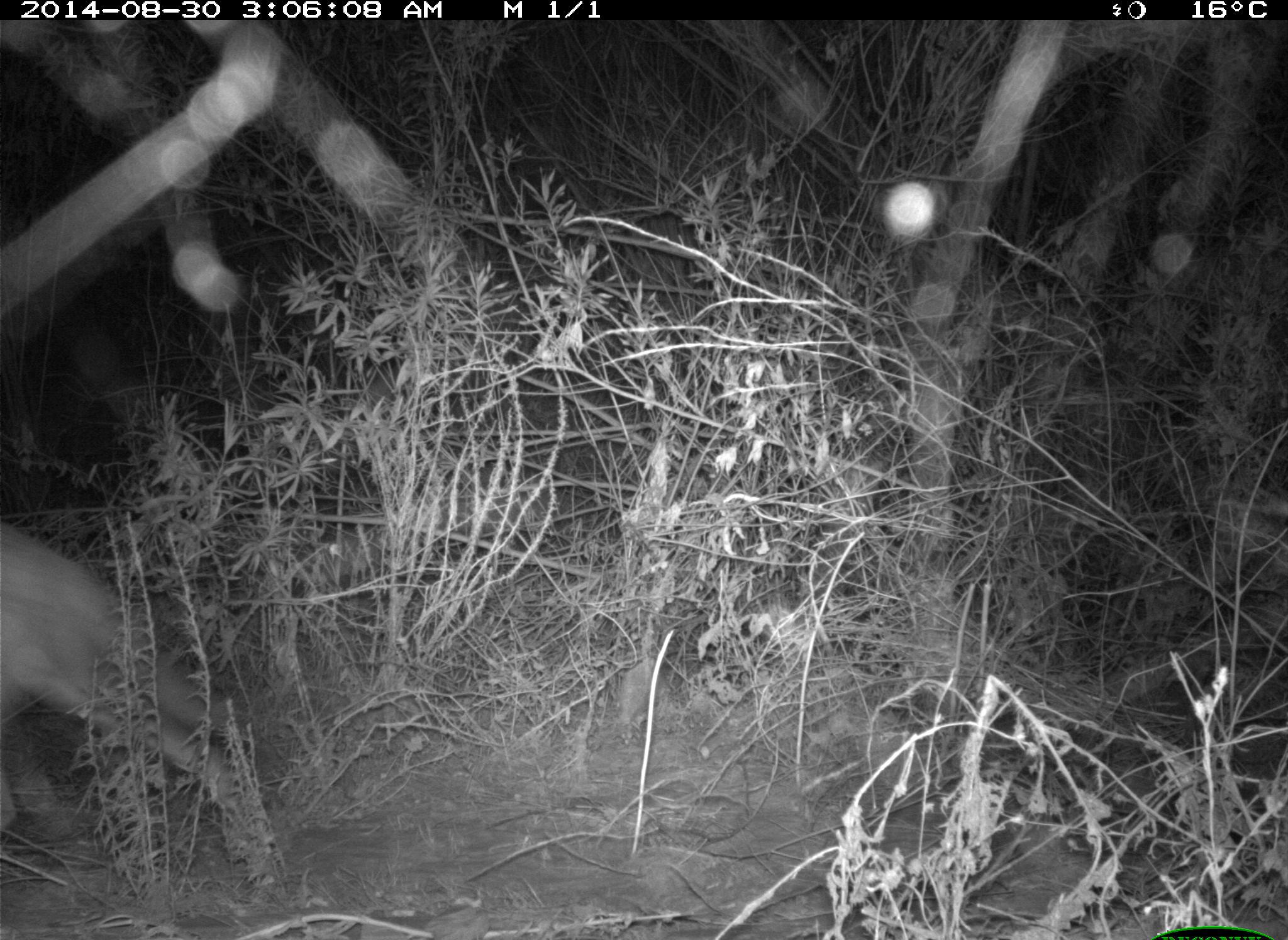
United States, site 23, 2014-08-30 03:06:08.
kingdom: Animalia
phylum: Chordata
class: Mammalia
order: Carnivora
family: Canidae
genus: Canis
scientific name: Canis latrans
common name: coyote